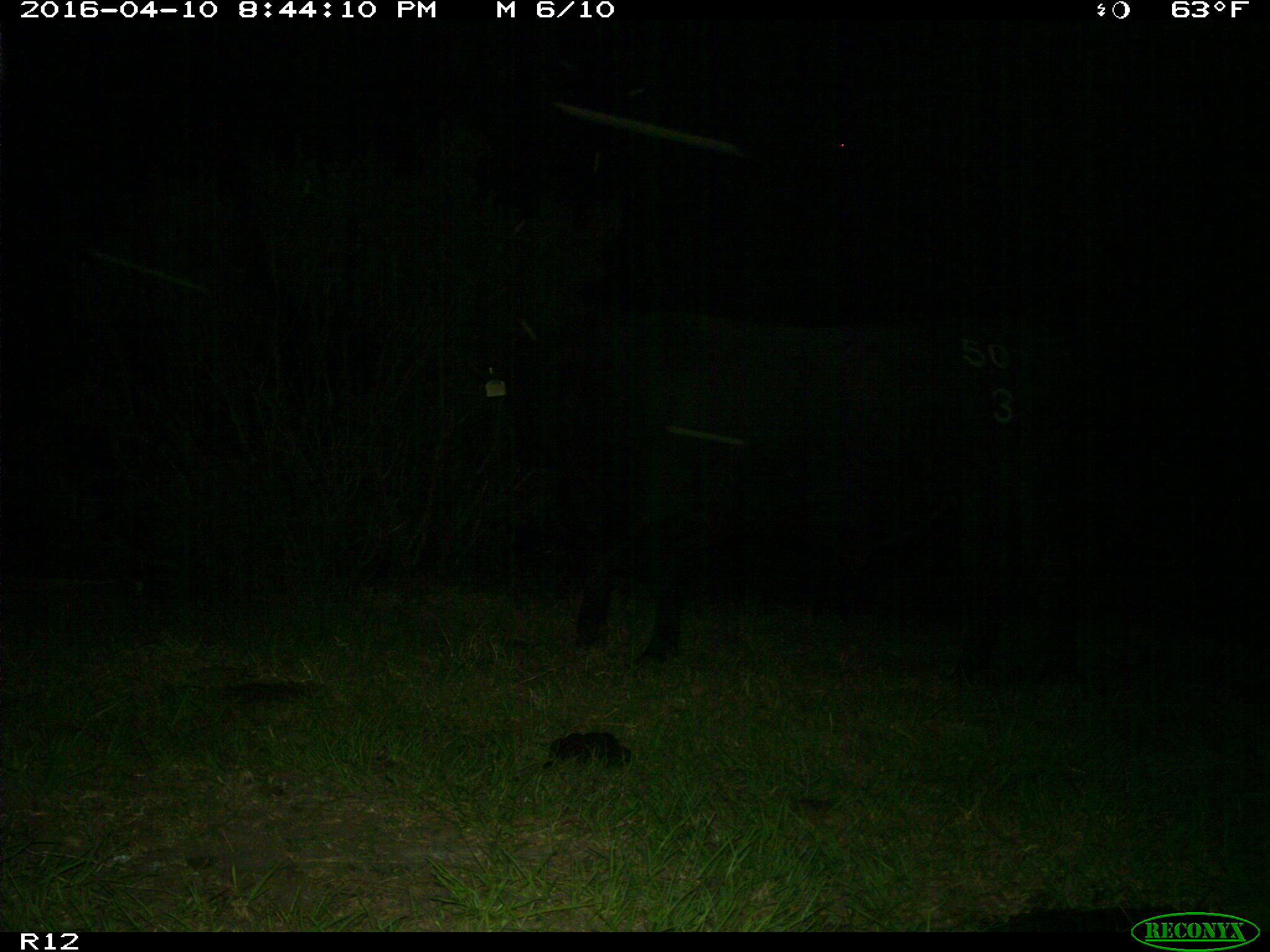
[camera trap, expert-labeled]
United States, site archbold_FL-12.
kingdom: Animalia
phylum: Chordata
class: Mammalia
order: Artiodactyla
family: Bovidae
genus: Bos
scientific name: Bos taurus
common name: domestic cow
Bos taurus (domestic cow).